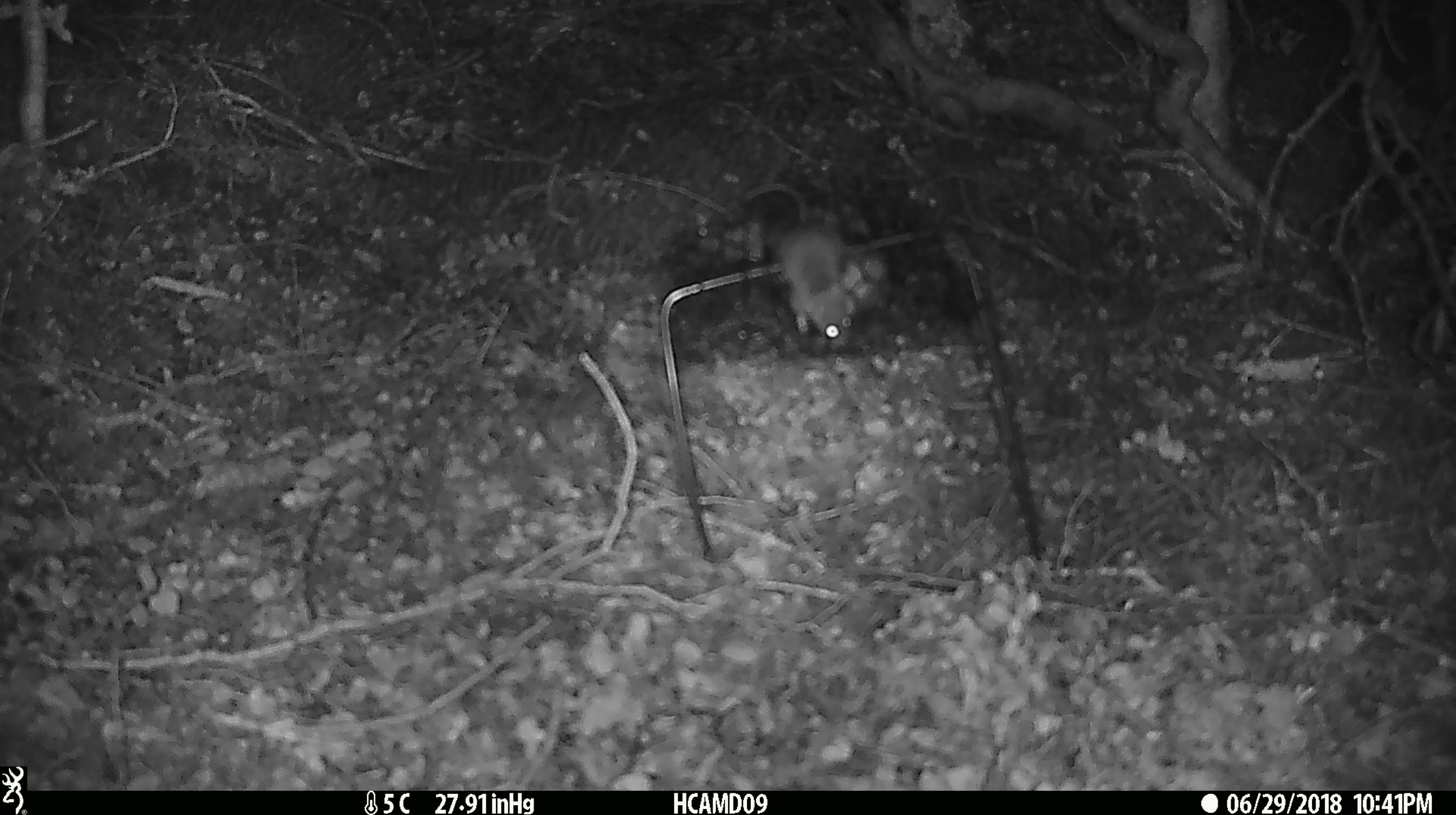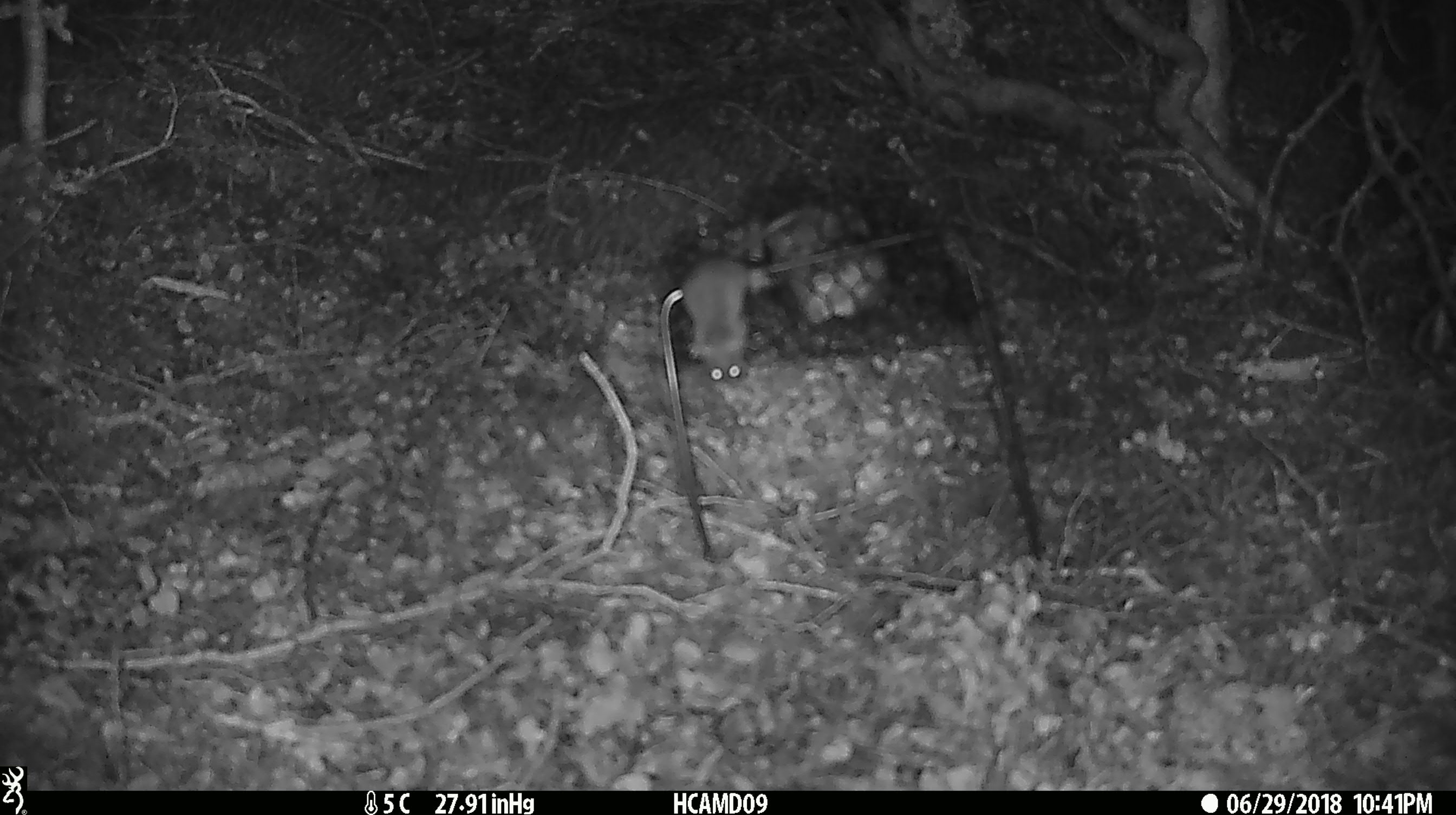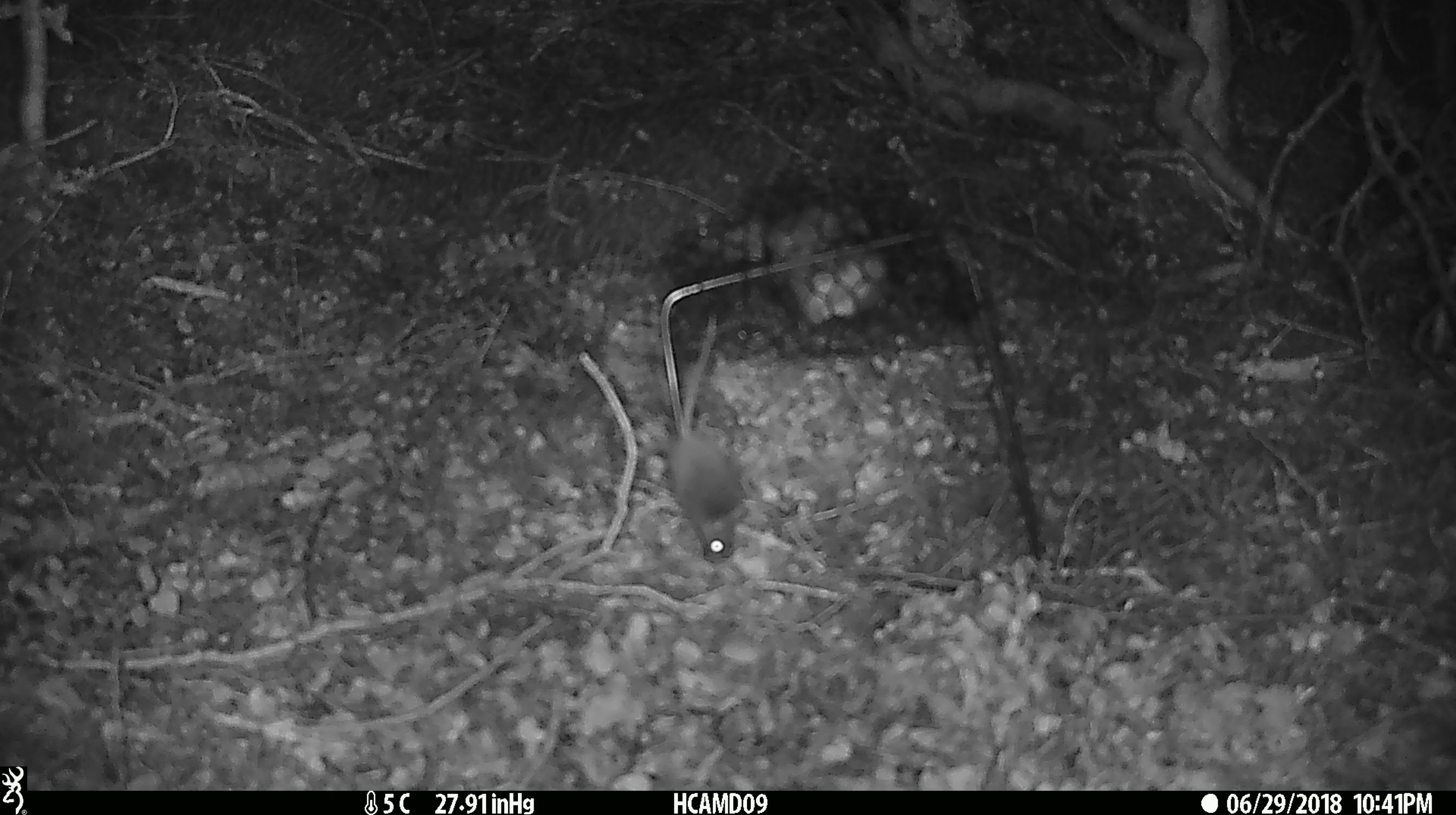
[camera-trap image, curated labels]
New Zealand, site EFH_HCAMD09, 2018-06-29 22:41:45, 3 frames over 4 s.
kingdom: Animalia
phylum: Chordata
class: Mammalia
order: Rodentia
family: Muridae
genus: Mus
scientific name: Mus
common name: mouse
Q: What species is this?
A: Mouse (Mus).